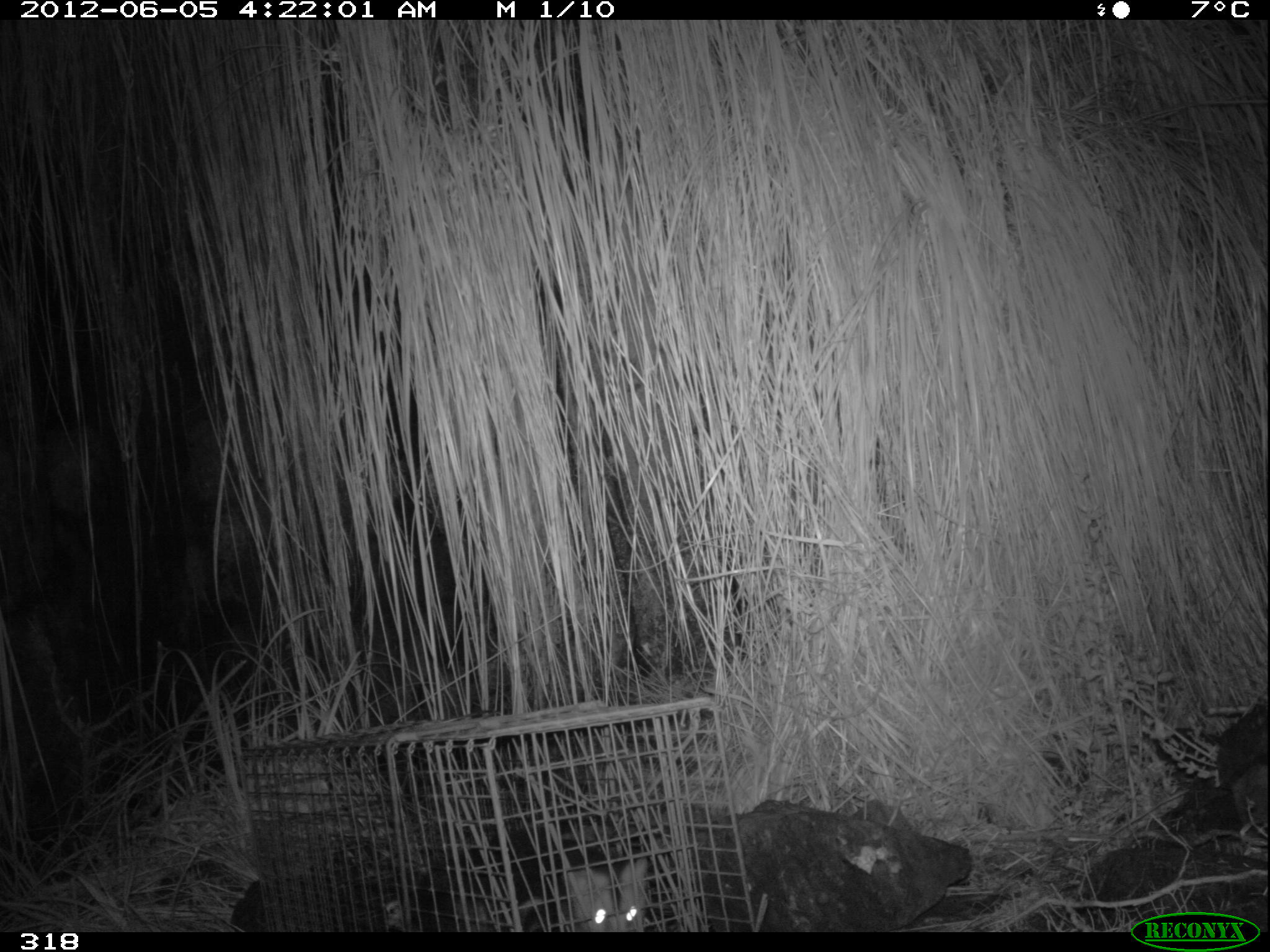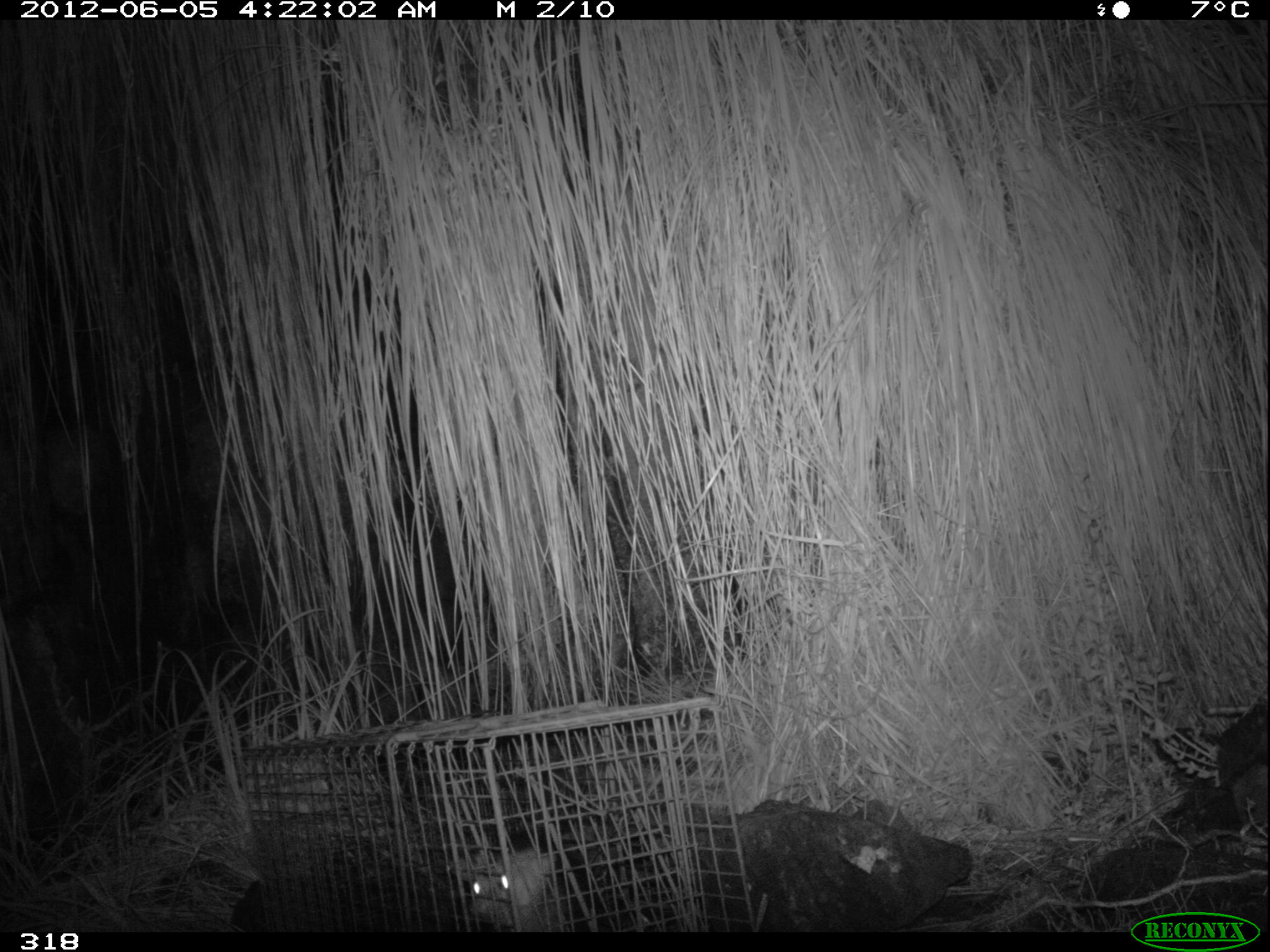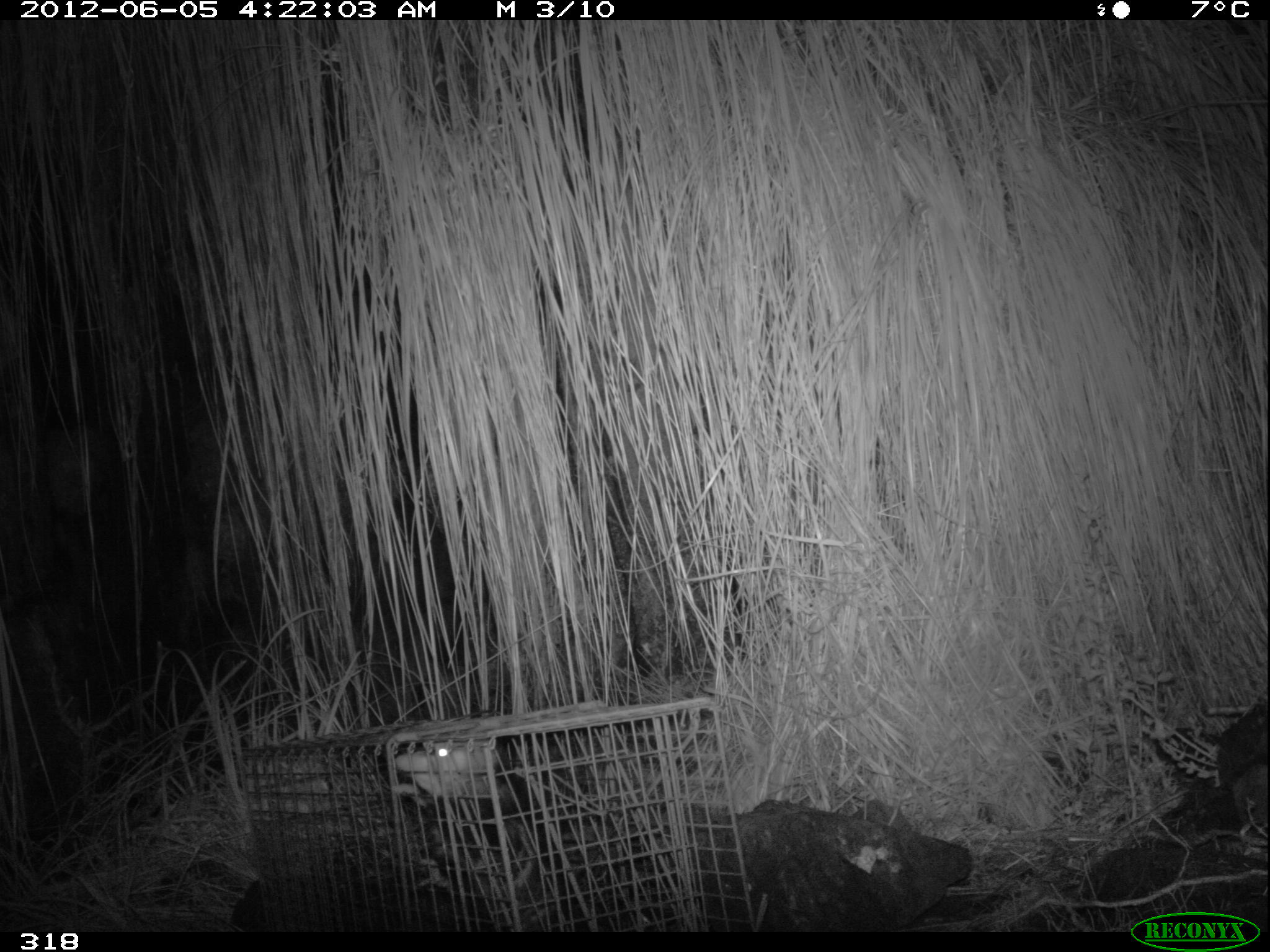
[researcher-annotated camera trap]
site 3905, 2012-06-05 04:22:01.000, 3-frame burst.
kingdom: Animalia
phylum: Chordata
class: Mammalia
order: Didelphimorphia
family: Didelphidae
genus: Didelphis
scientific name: Didelphis pernigra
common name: andean white-eared opossum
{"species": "Didelphis pernigra (andean white-eared opossum)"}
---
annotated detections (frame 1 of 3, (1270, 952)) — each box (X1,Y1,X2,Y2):
didelphis pernigra: (419,826,652,932)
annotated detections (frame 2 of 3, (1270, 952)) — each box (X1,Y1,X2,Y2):
didelphis pernigra: (449,829,586,932)